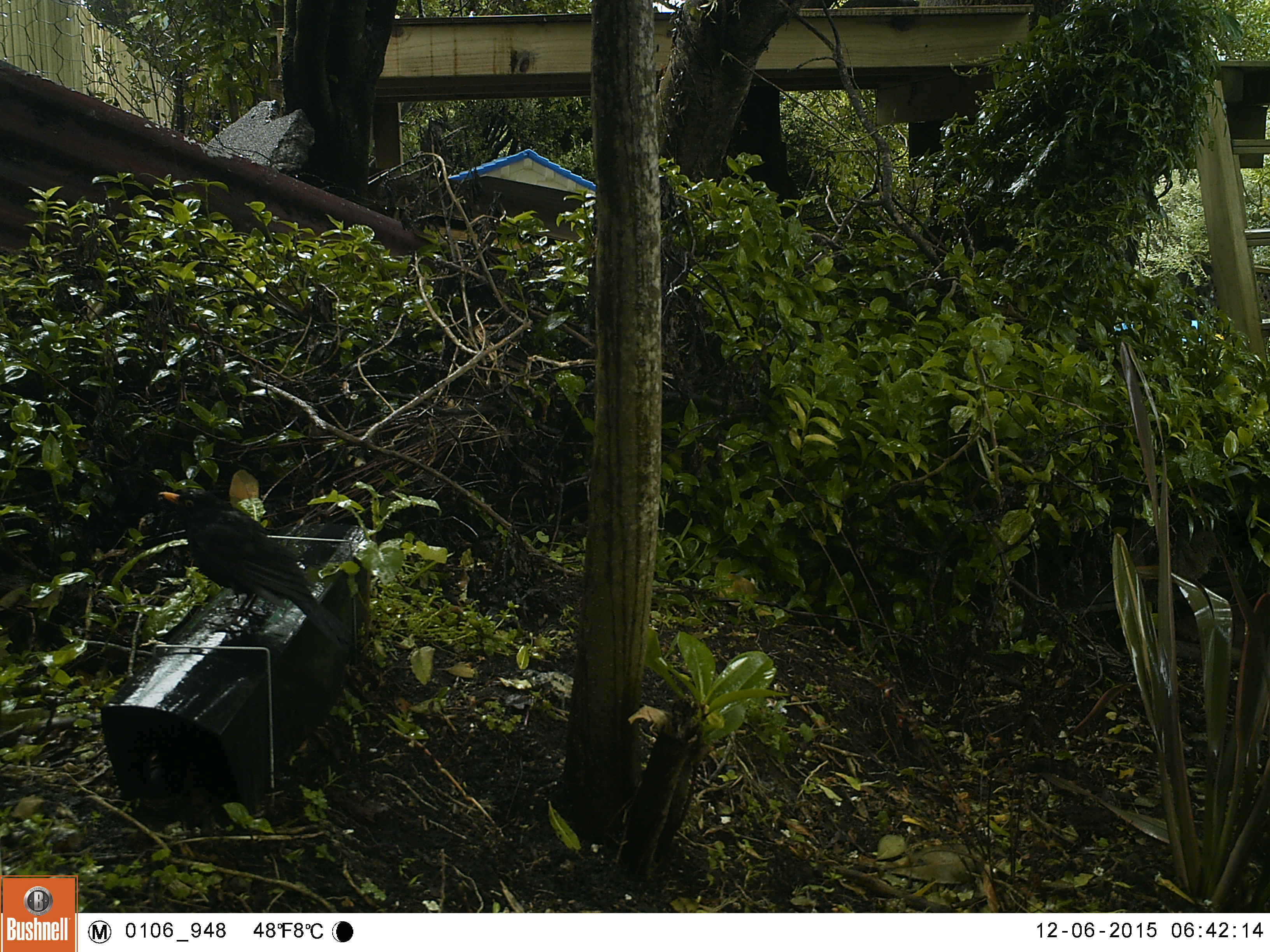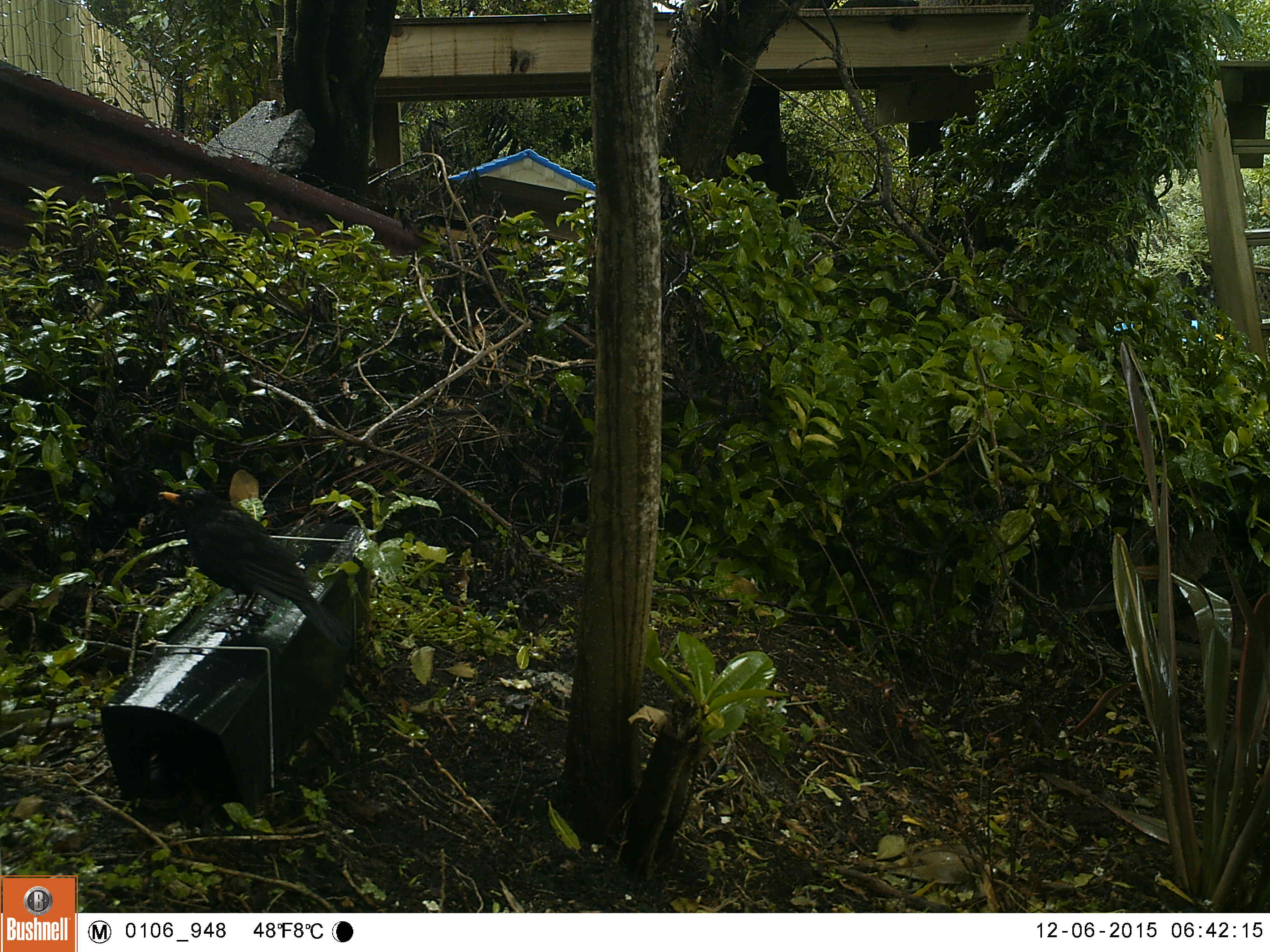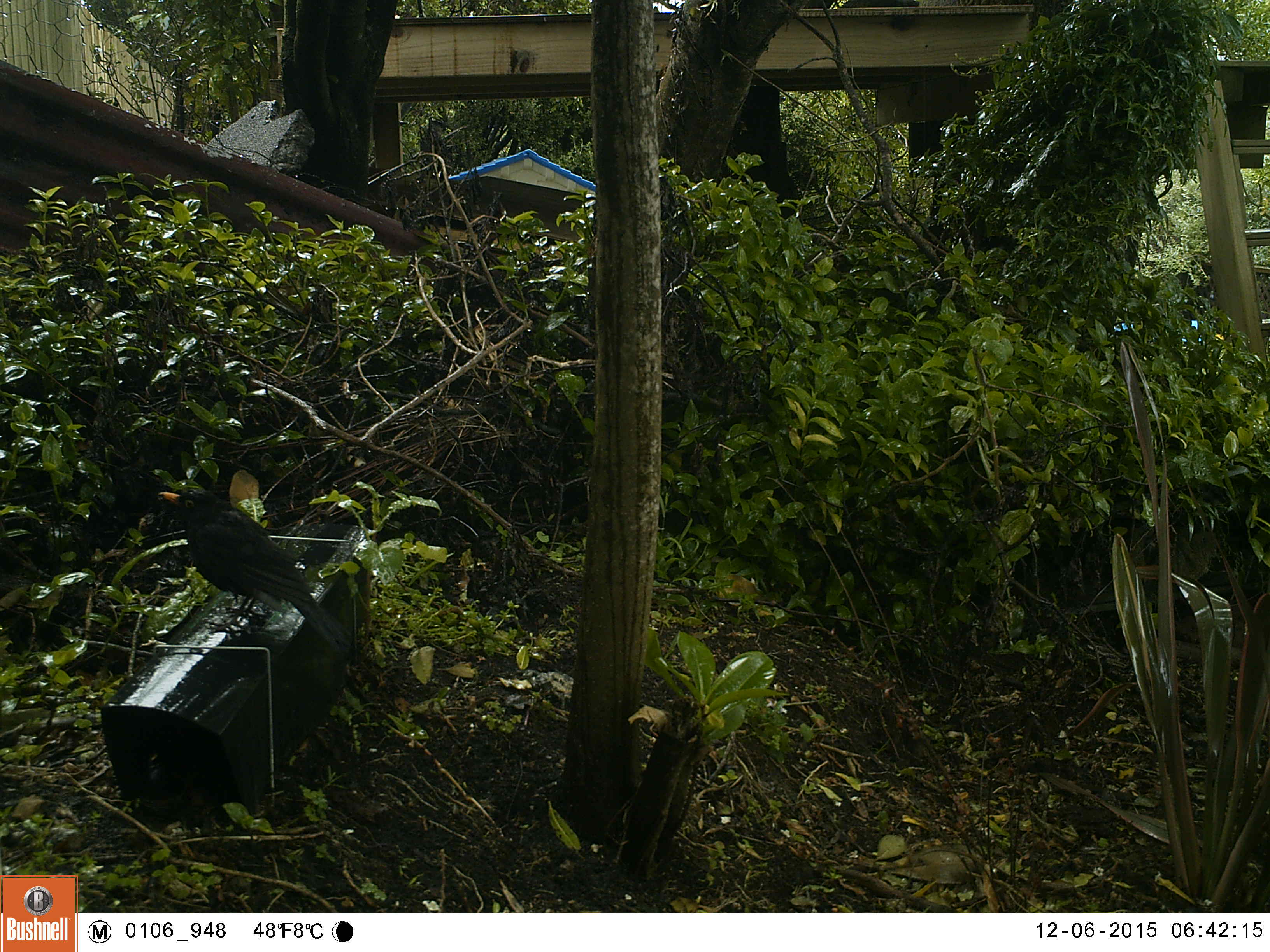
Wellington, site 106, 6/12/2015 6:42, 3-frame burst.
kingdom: Animalia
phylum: Chordata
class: Aves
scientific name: Aves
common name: bird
Bird (Aves).